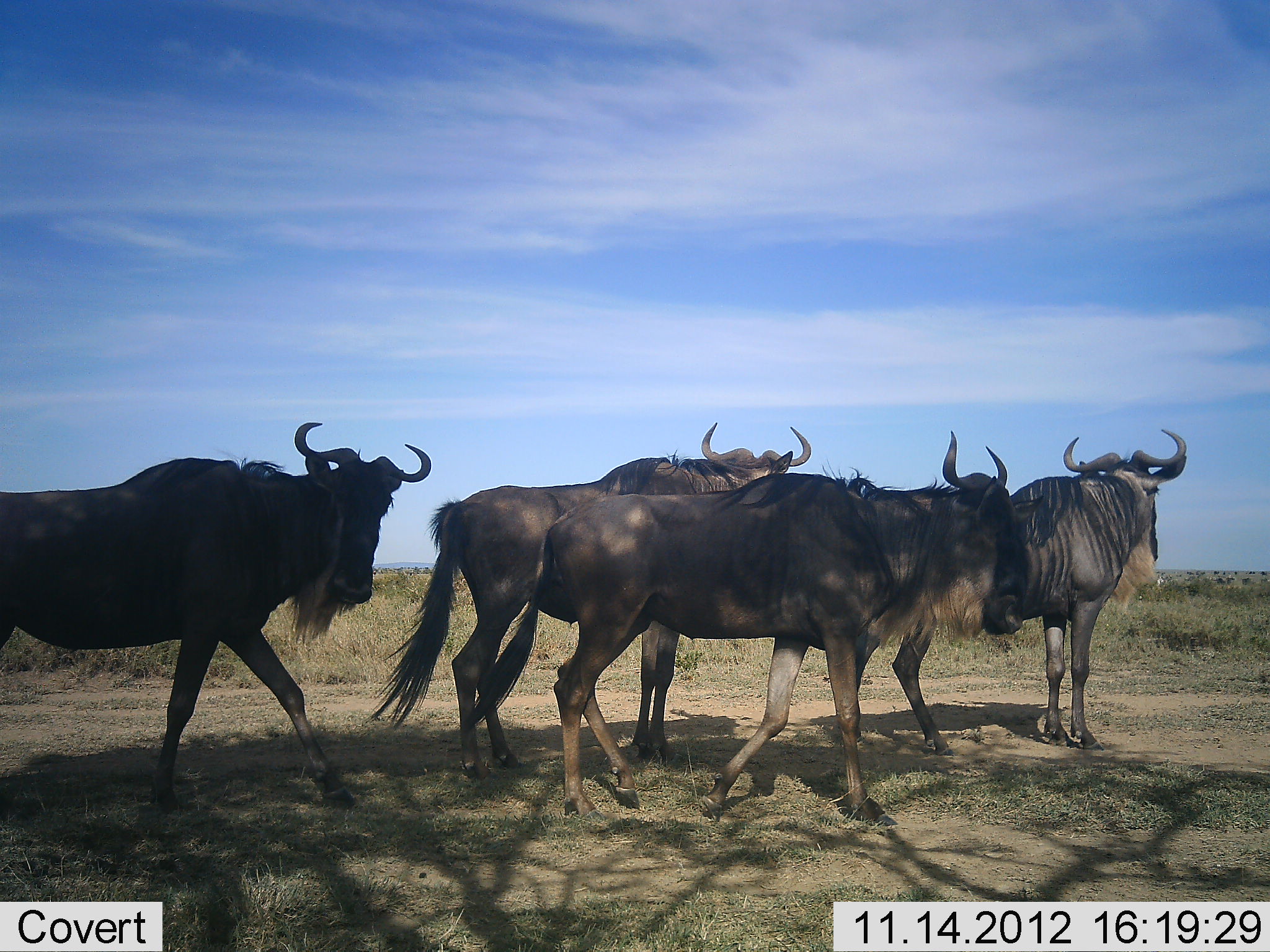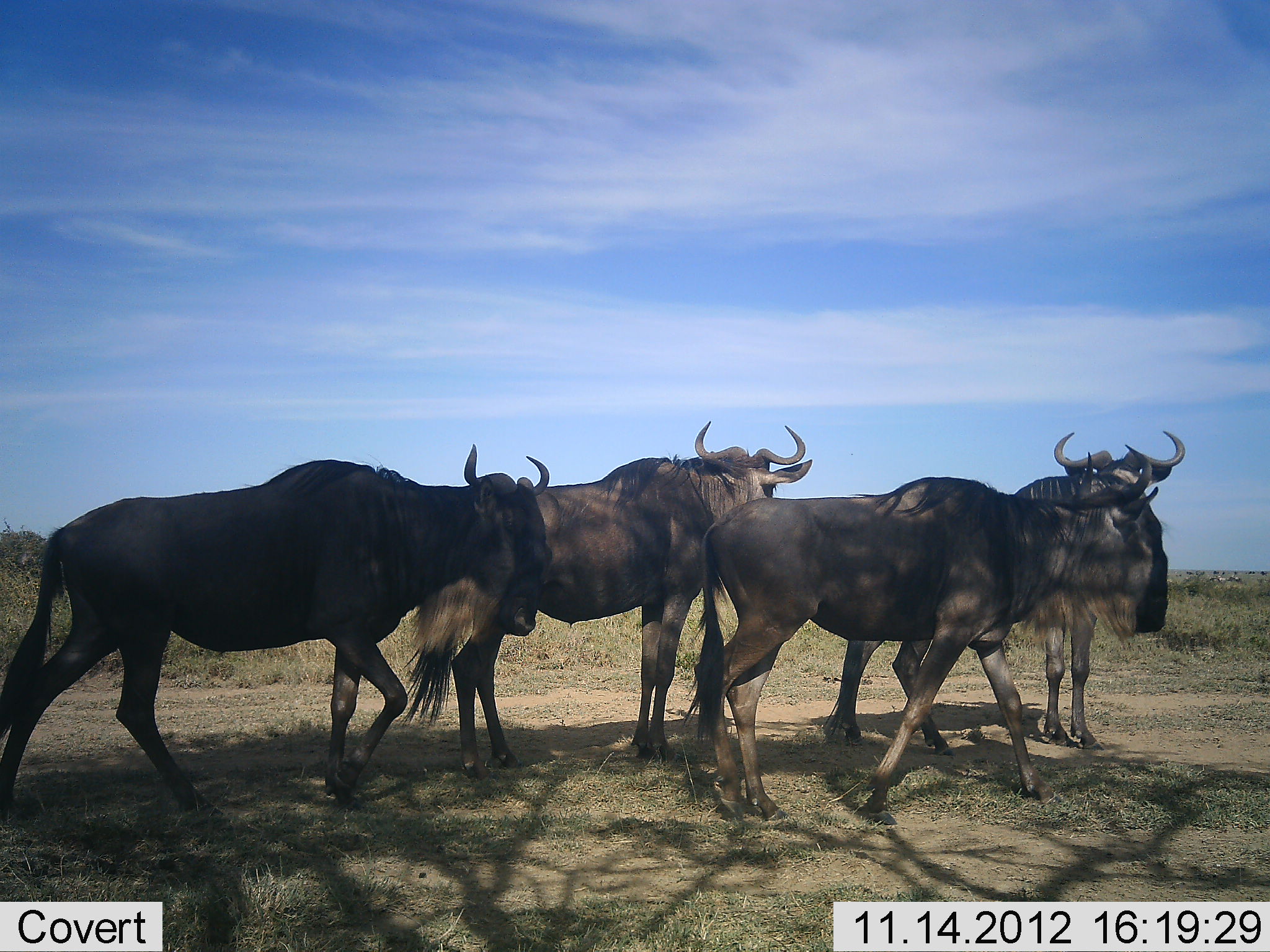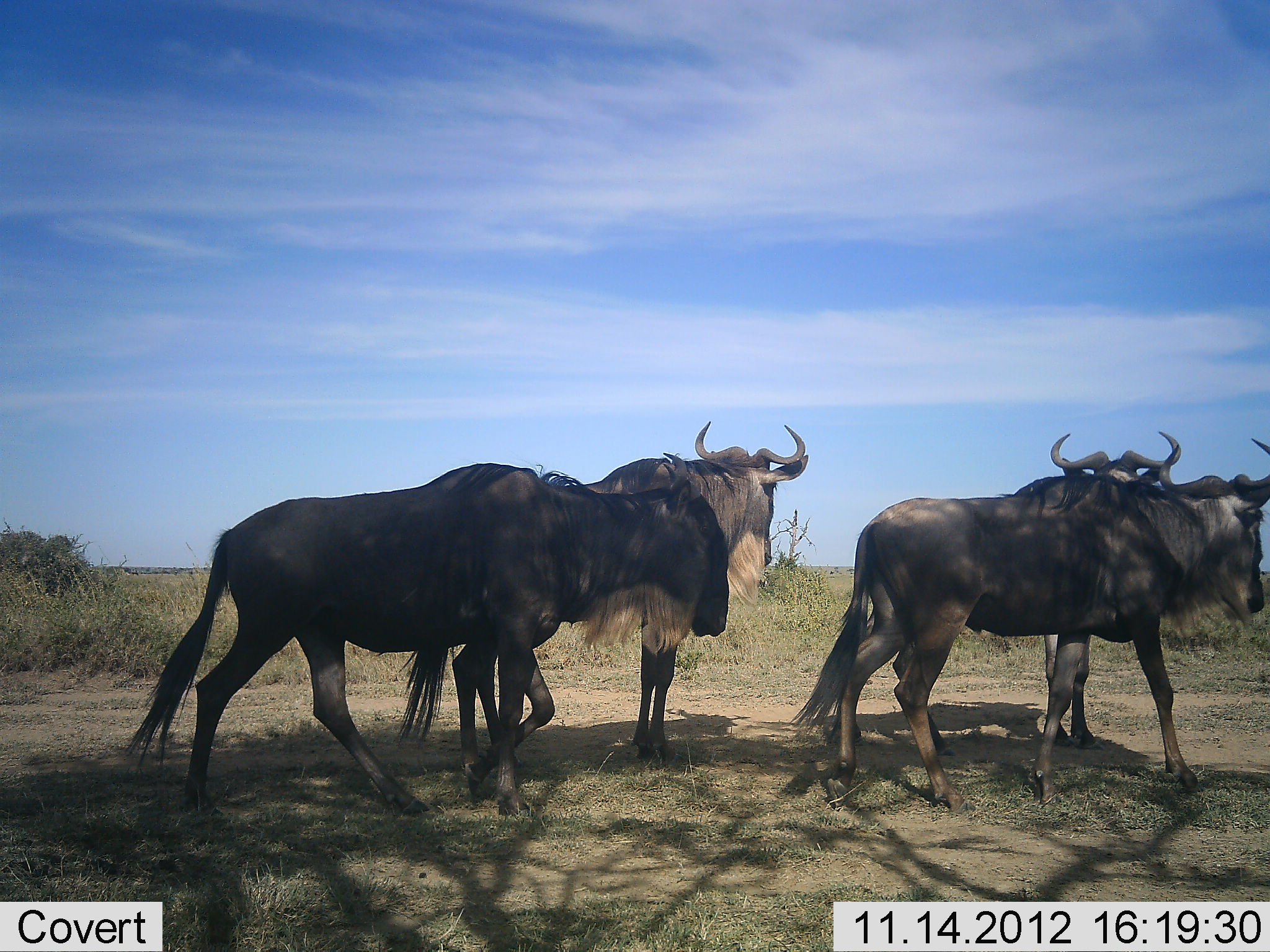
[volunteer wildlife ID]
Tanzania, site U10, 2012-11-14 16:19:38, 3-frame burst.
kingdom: Animalia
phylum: Chordata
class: Mammalia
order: Artiodactyla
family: Bovidae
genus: Connochaetes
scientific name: Connochaetes taurinus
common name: blue wildebeest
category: wildebeest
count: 4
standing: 60%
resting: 10%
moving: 90%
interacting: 0%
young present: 0%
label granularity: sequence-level